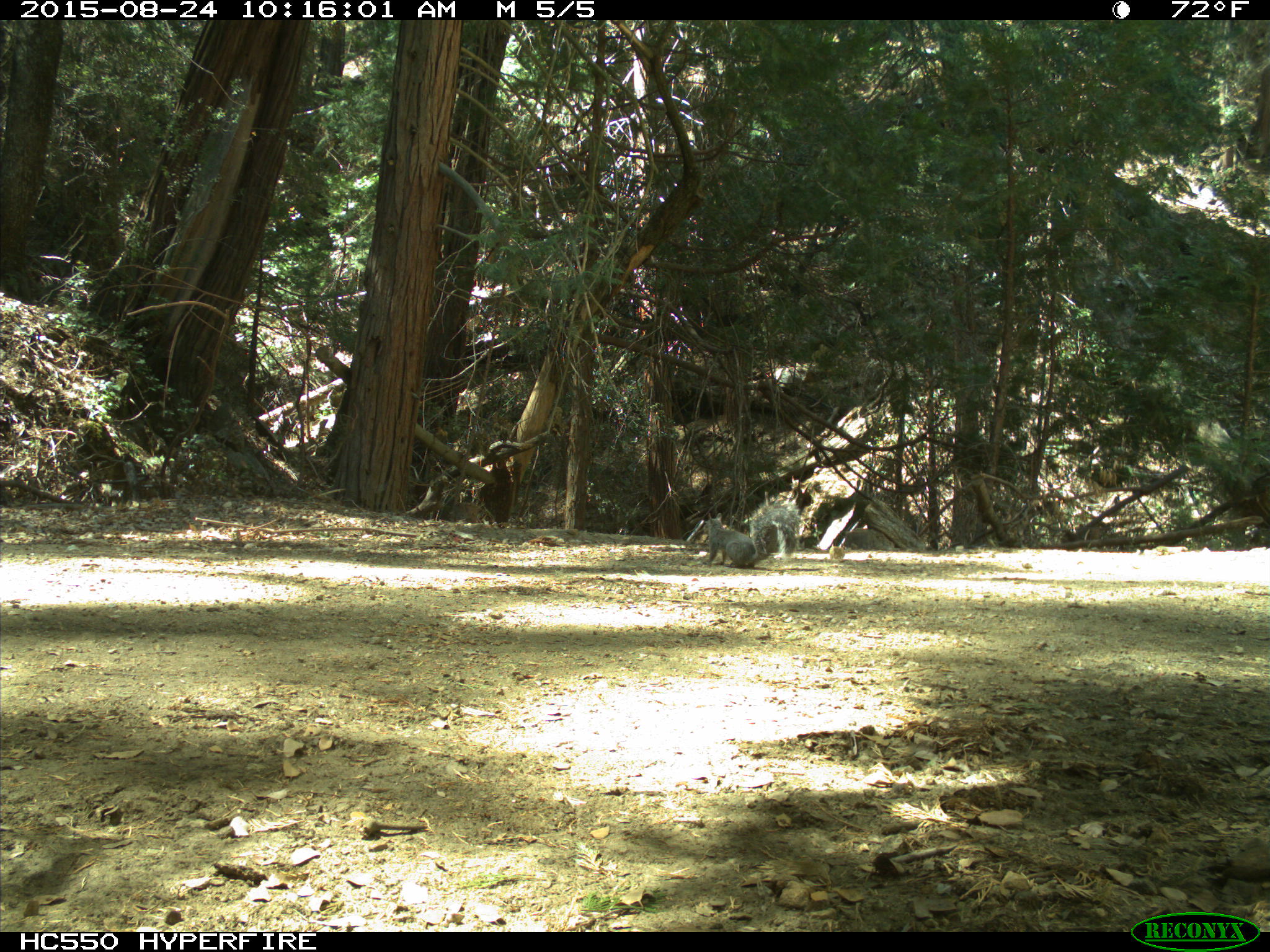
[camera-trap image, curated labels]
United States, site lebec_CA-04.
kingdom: Animalia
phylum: Chordata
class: Mammalia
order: Rodentia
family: Sciuridae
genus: Sciurus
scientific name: Sciurus carolinensis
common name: eastern gray squirrel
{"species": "Sciurus carolinensis (eastern gray squirrel)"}